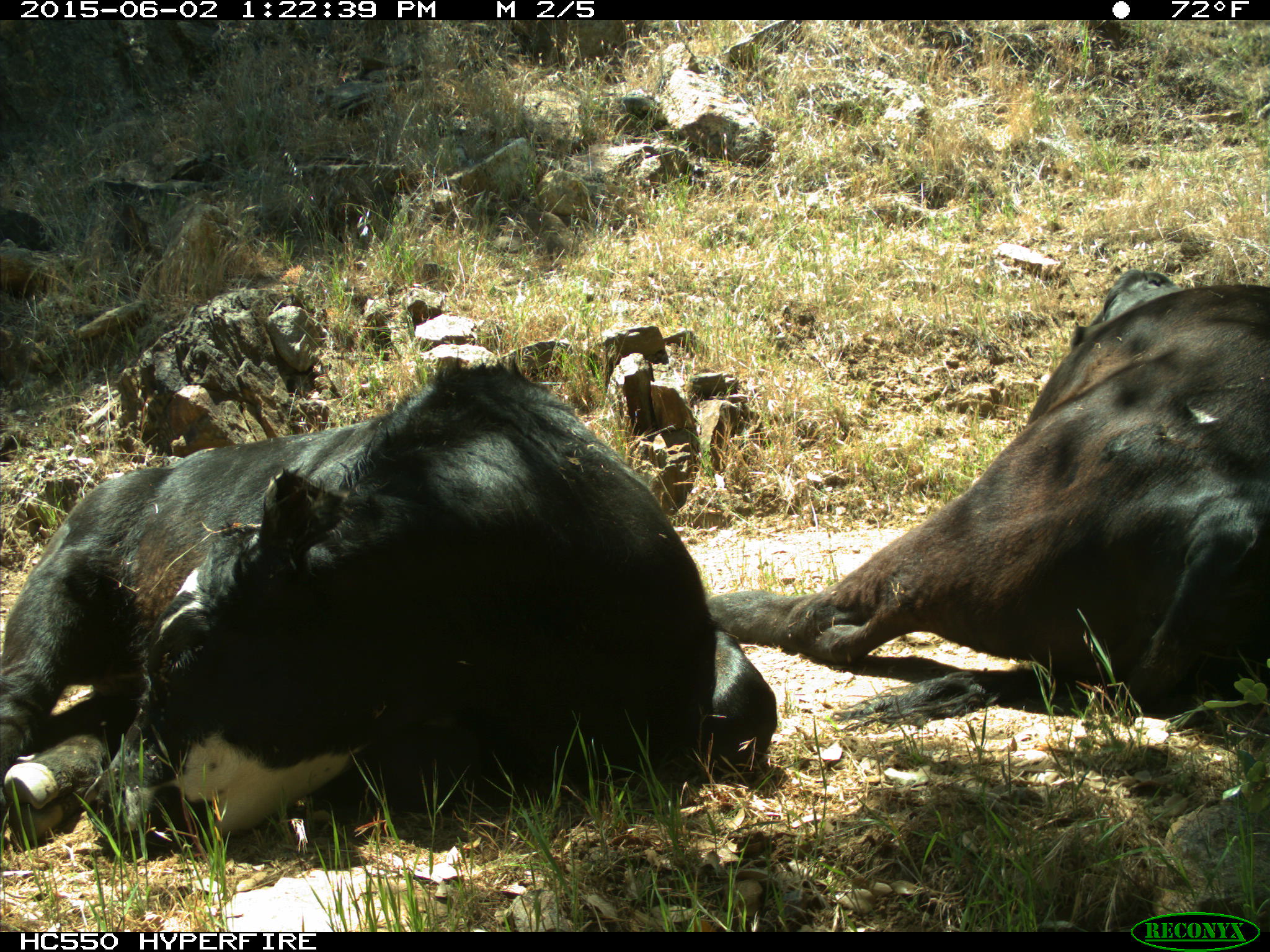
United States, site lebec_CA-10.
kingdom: Animalia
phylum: Chordata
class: Mammalia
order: Artiodactyla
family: Bovidae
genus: Bos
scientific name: Bos taurus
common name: domestic cow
Bos taurus (domestic cow).